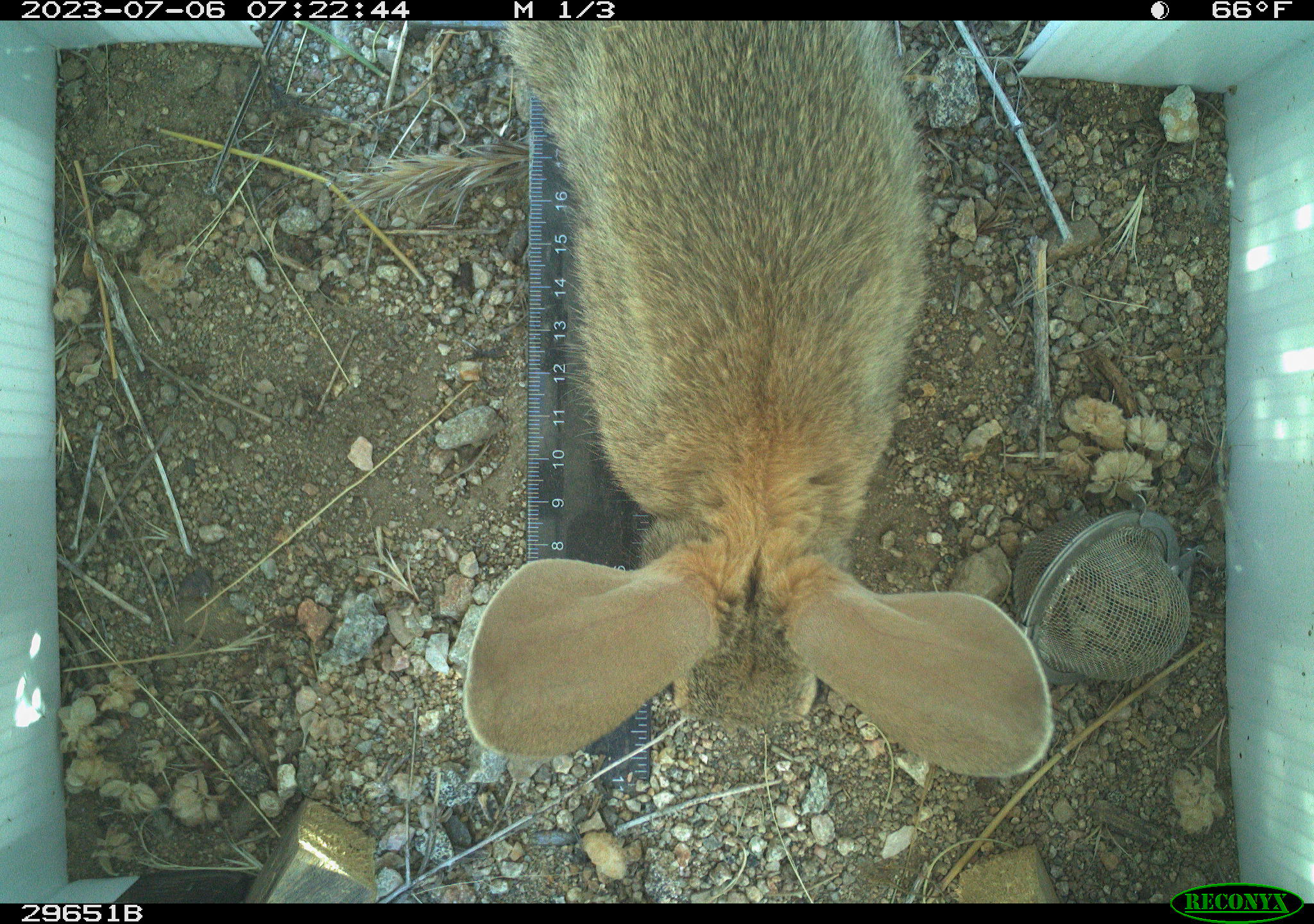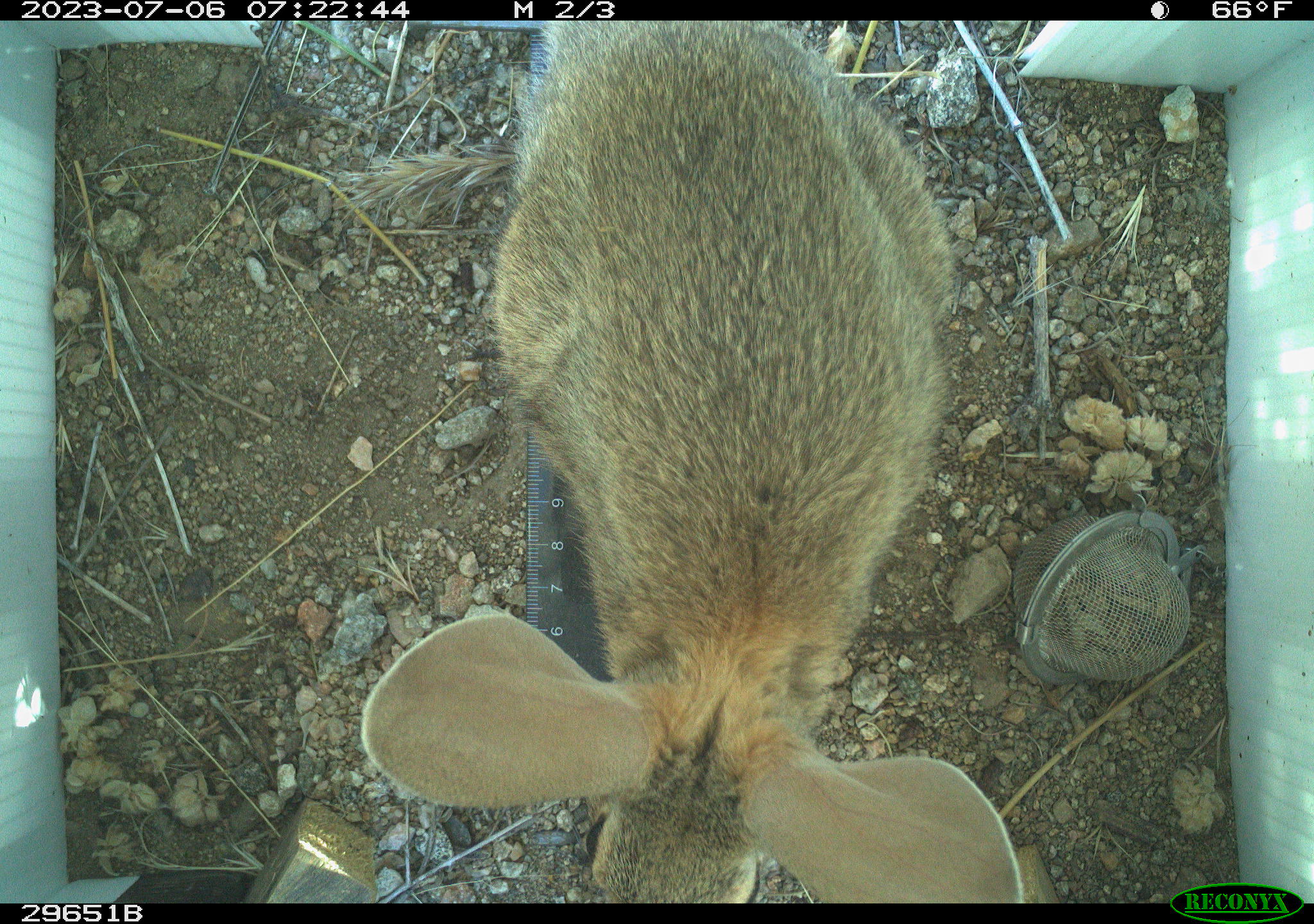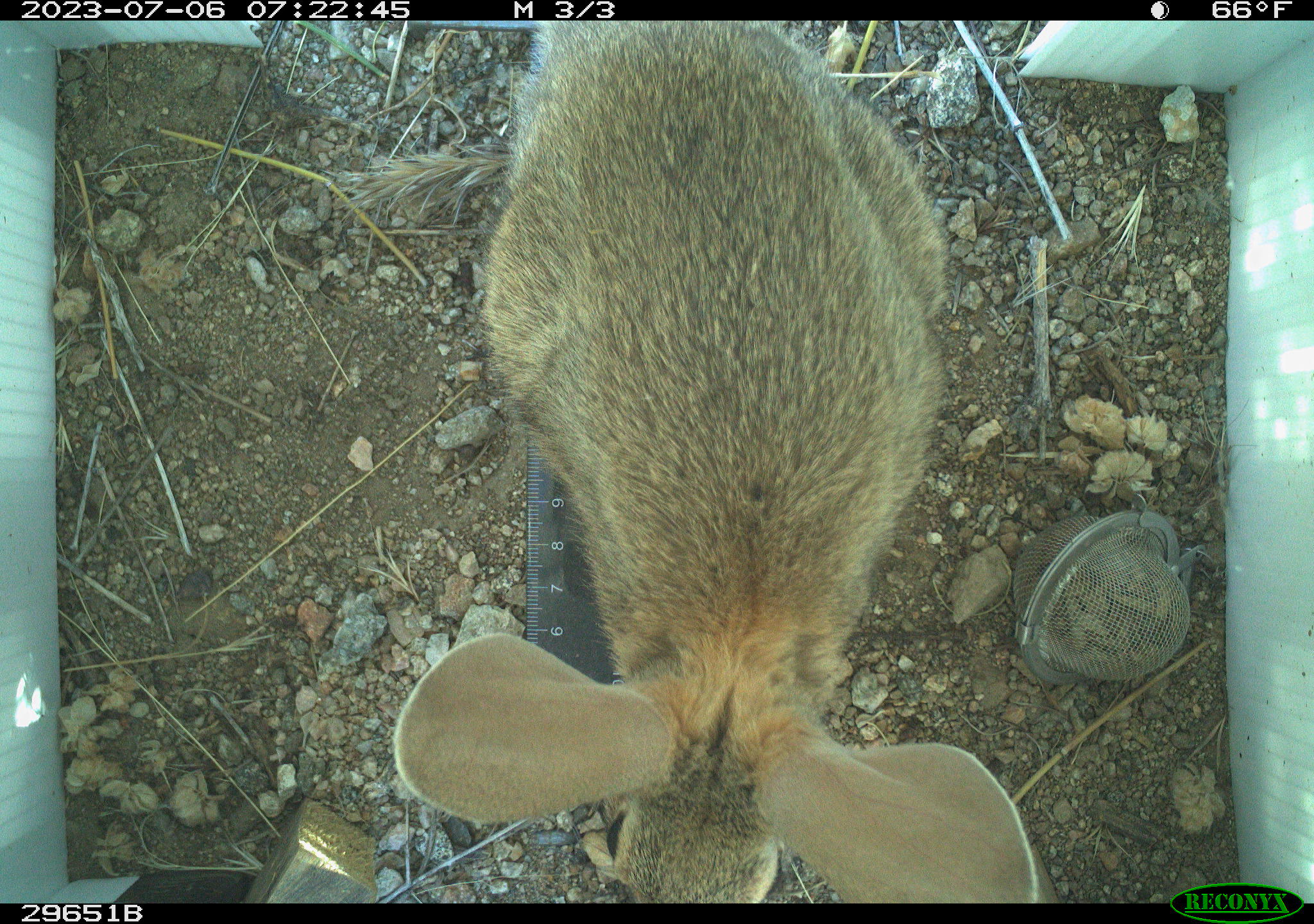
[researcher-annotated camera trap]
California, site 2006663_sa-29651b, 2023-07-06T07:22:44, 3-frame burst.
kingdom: Animalia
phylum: Chordata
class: Mammalia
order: Lagomorpha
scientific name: Lagomorpha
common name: hares, rabbits, and pikas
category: lagomorpha order